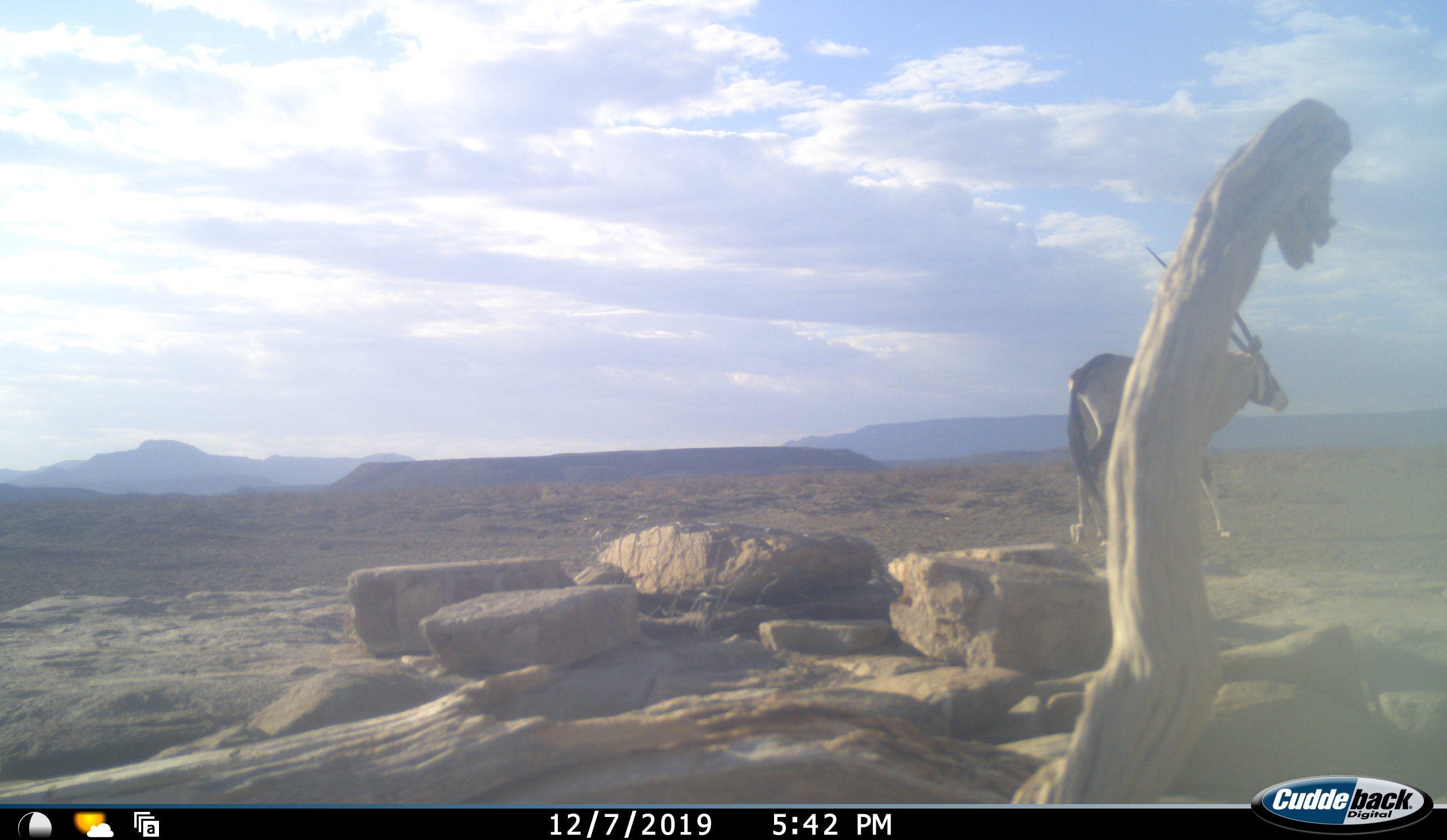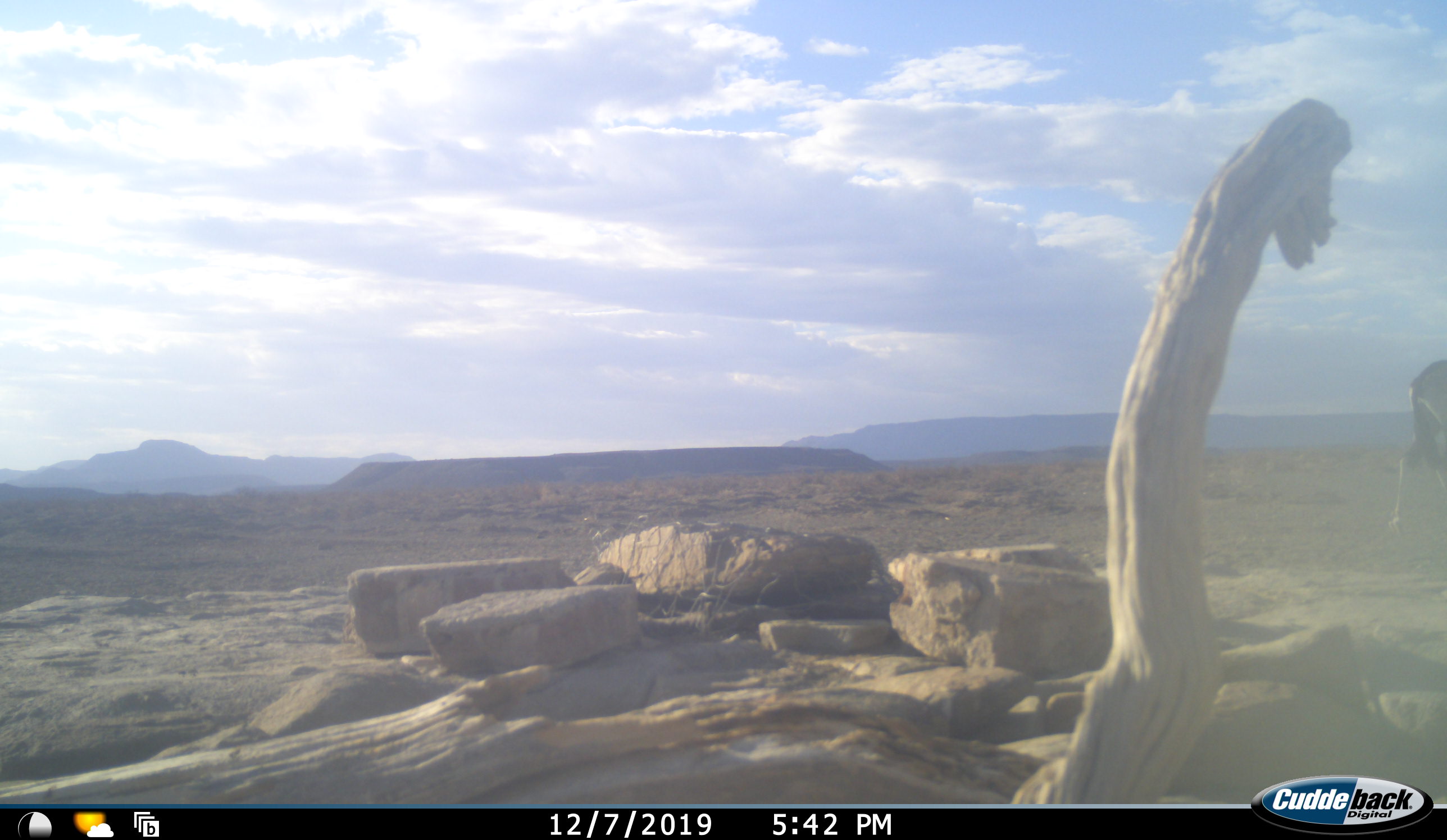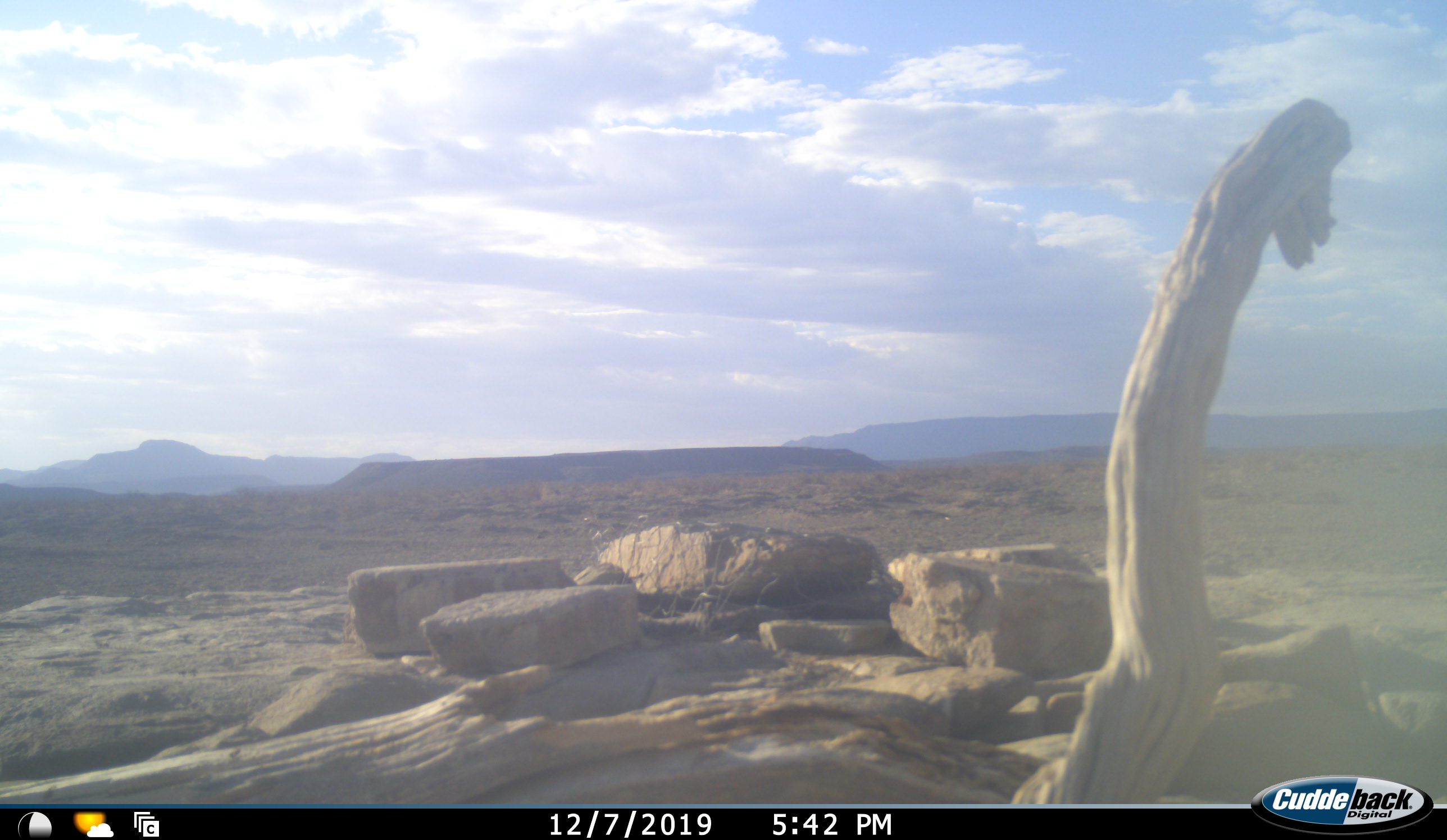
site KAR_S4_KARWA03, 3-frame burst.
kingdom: Animalia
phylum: Chordata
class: Mammalia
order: Artiodactyla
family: Bovidae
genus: Oryx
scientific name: Oryx gazella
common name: gemsbok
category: oryx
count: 1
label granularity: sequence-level